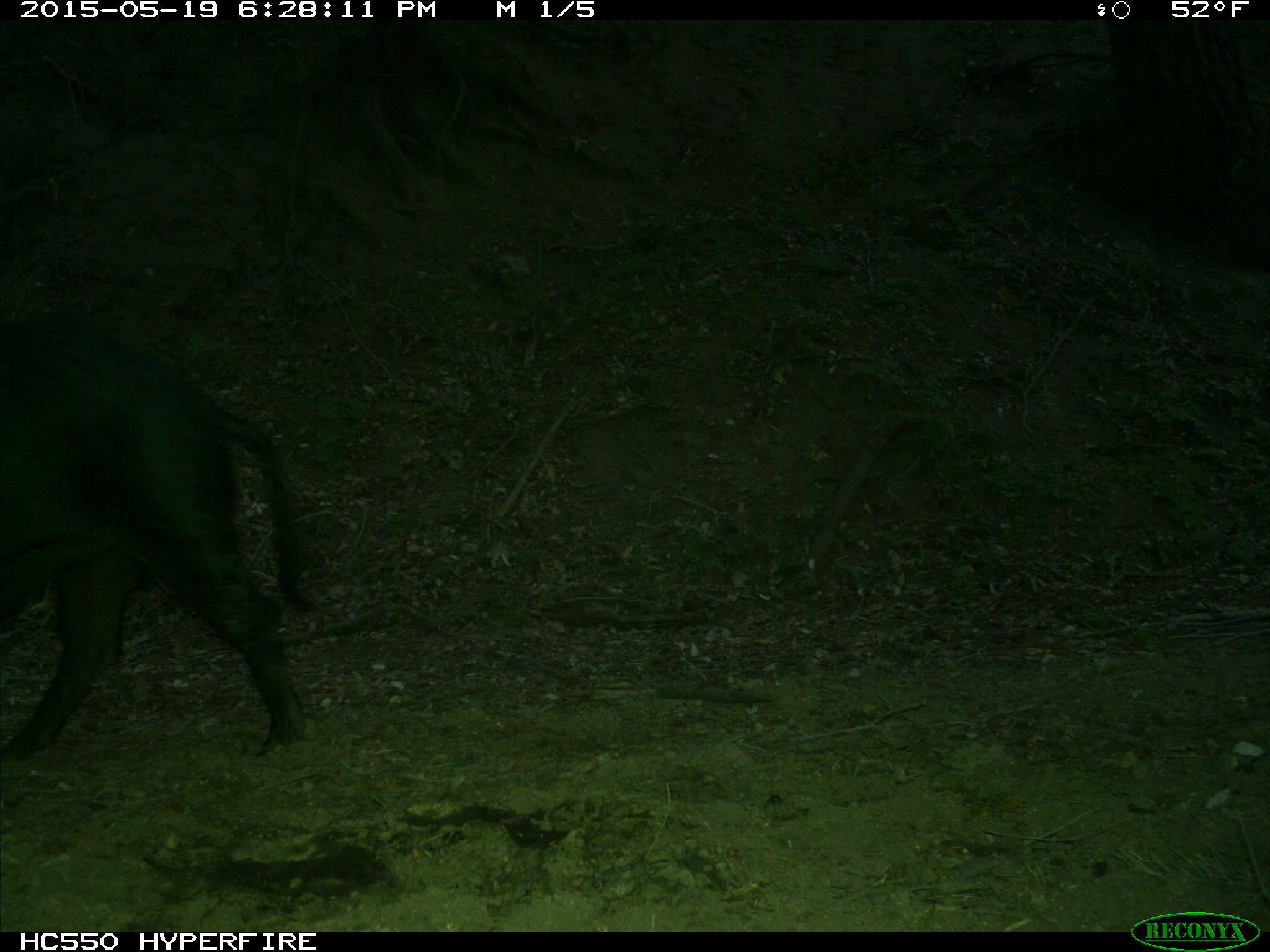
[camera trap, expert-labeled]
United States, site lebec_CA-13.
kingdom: Animalia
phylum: Chordata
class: Mammalia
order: Artiodactyla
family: Suidae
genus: Sus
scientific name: Sus scrofa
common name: wild boar